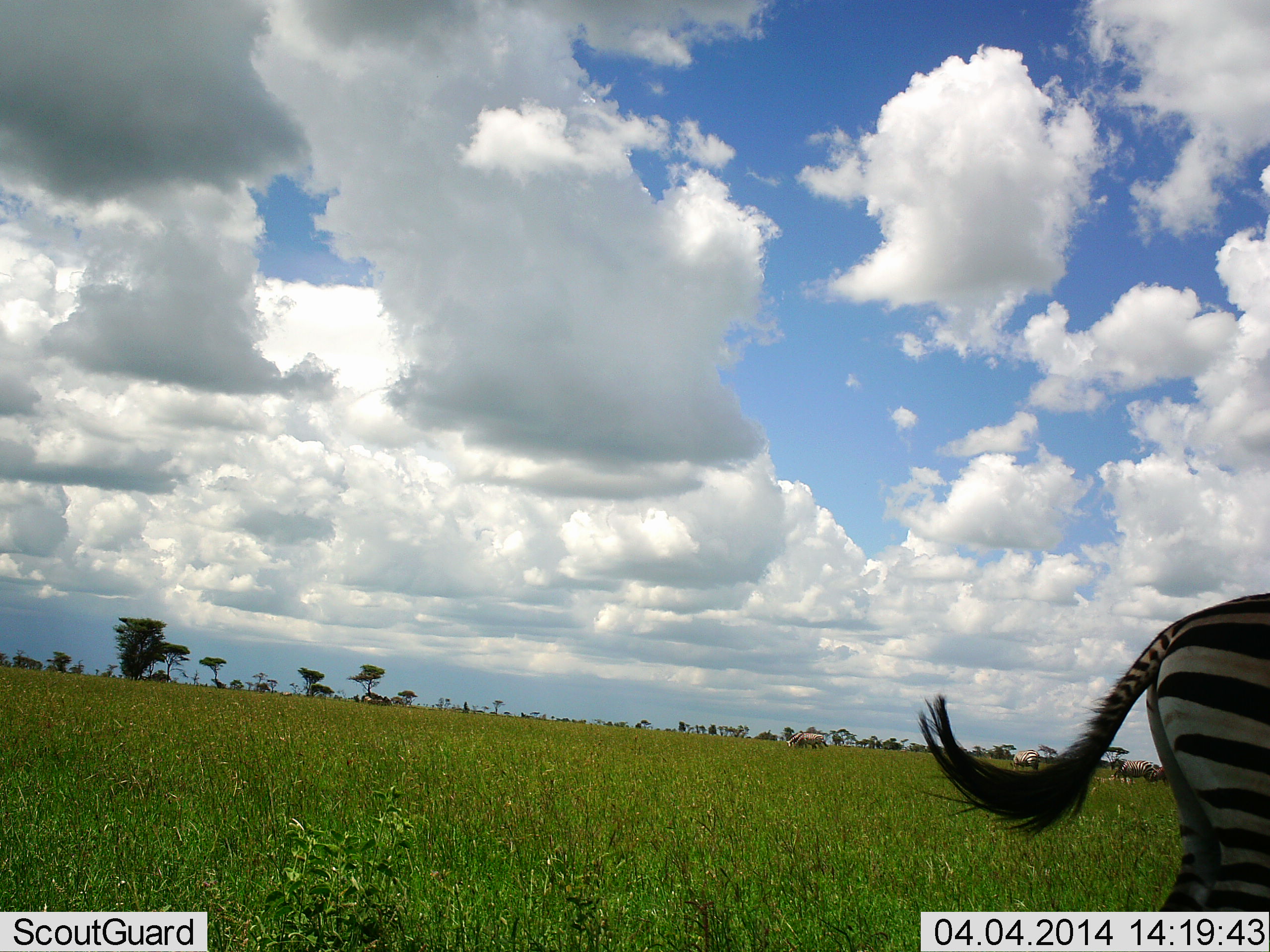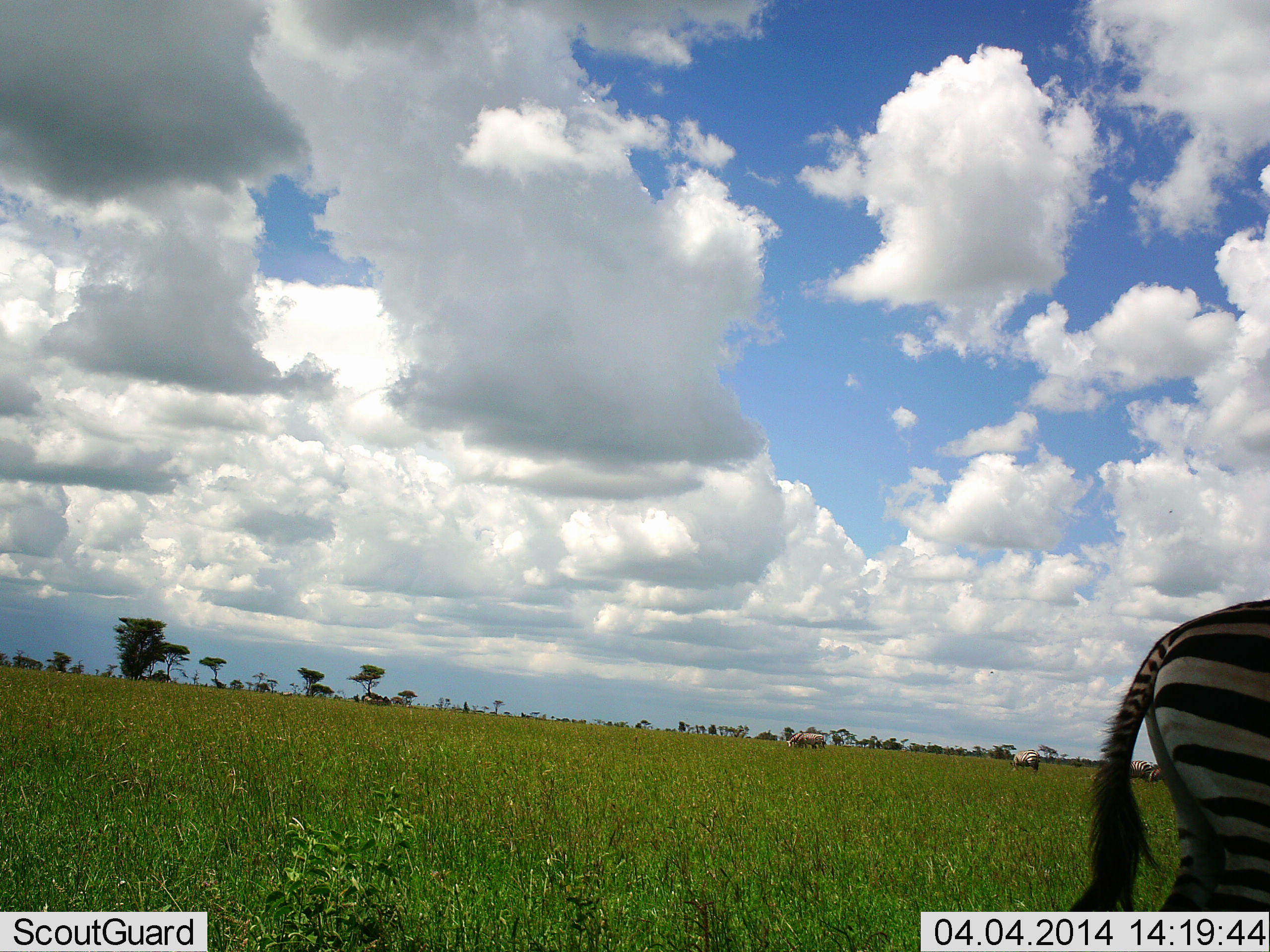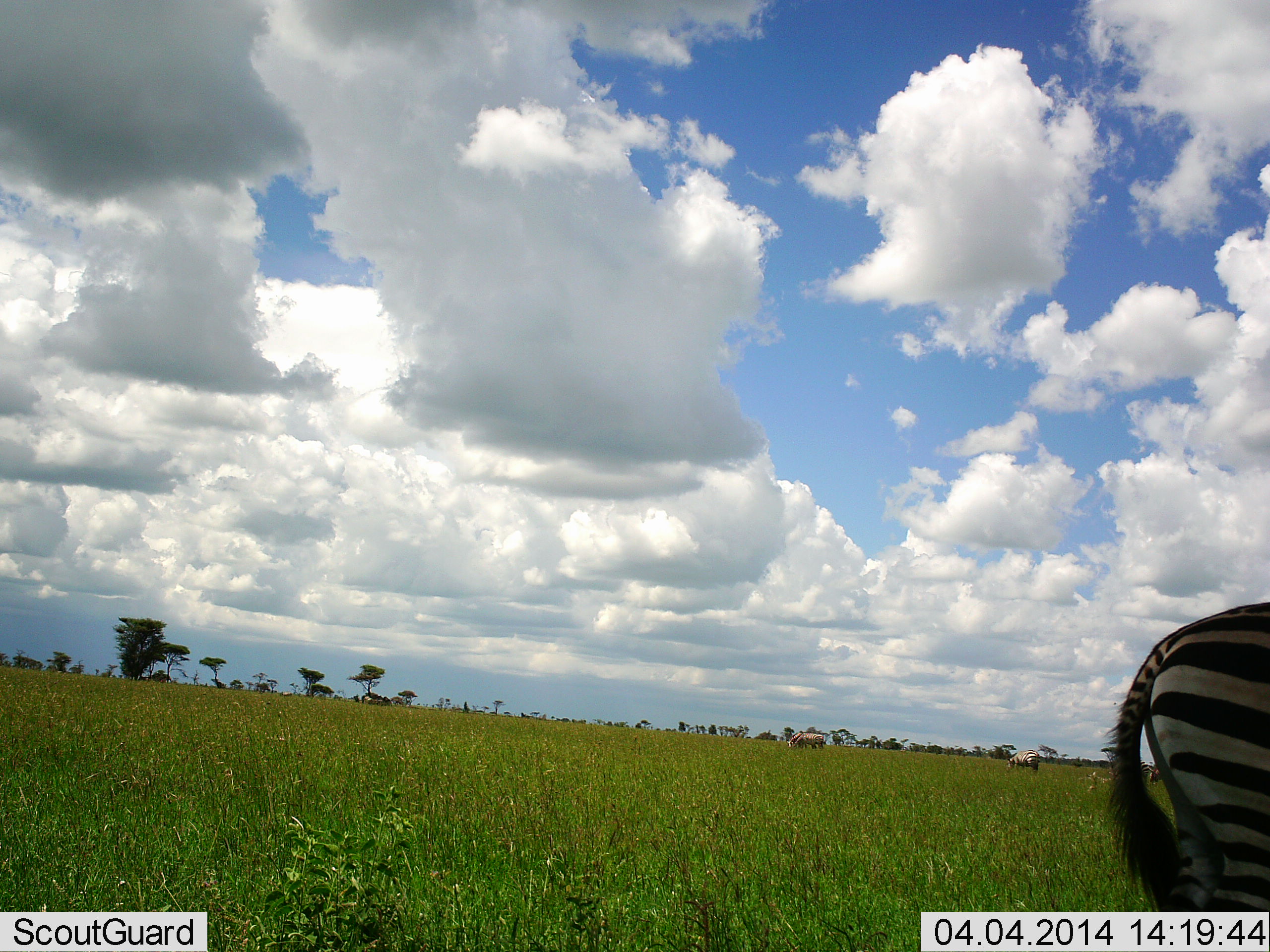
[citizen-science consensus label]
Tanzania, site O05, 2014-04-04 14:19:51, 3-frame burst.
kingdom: Animalia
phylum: Chordata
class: Mammalia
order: Perissodactyla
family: Equidae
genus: Equus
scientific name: Equus quagga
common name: plains zebra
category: zebra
Zebra (plains zebra) (Equus quagga), count 1. Behavior (volunteer vote fractions): standing 91%, resting 0%, moving 18%, interacting 0%. Young present (vote fraction): 0%. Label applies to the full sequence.